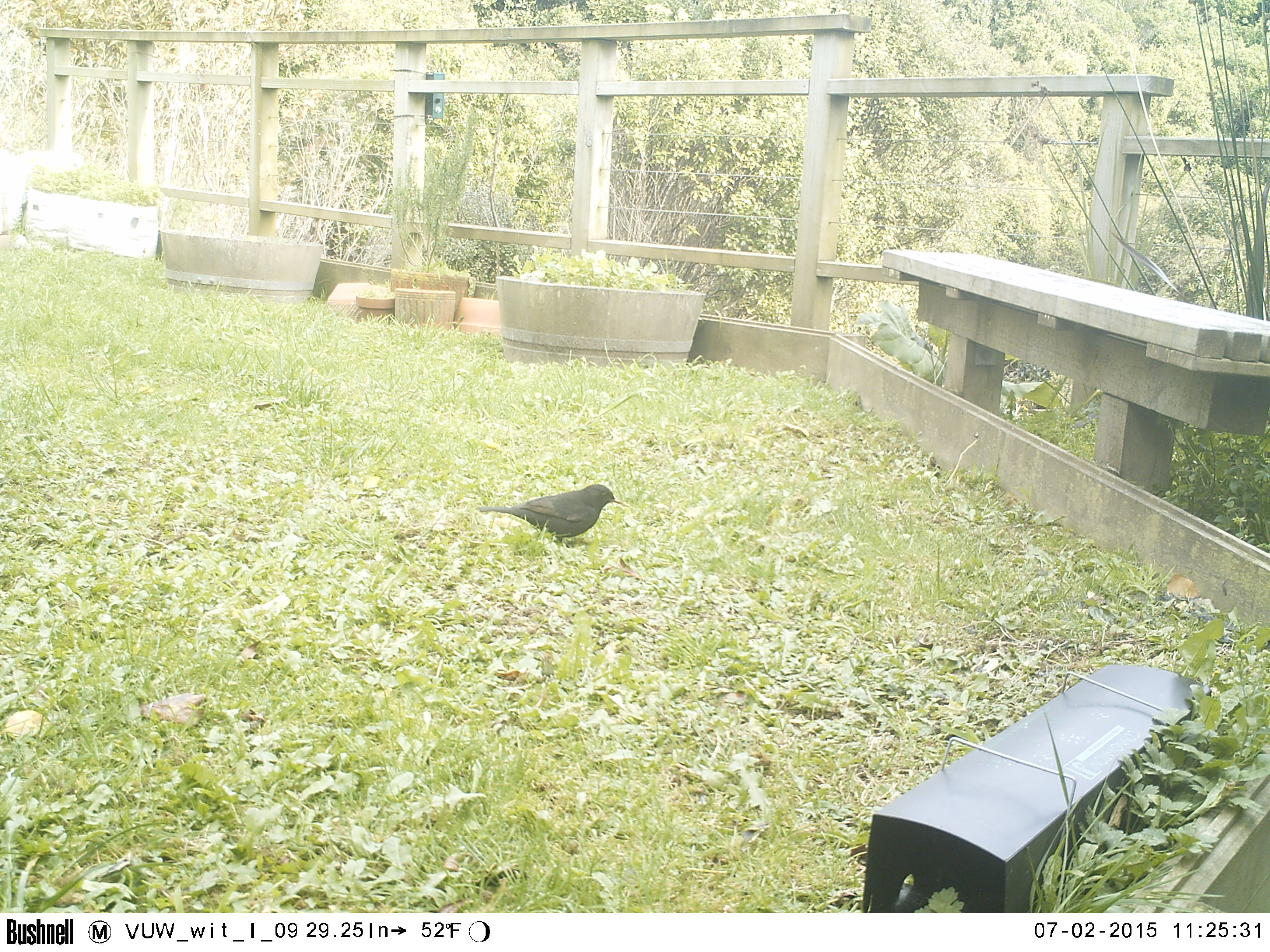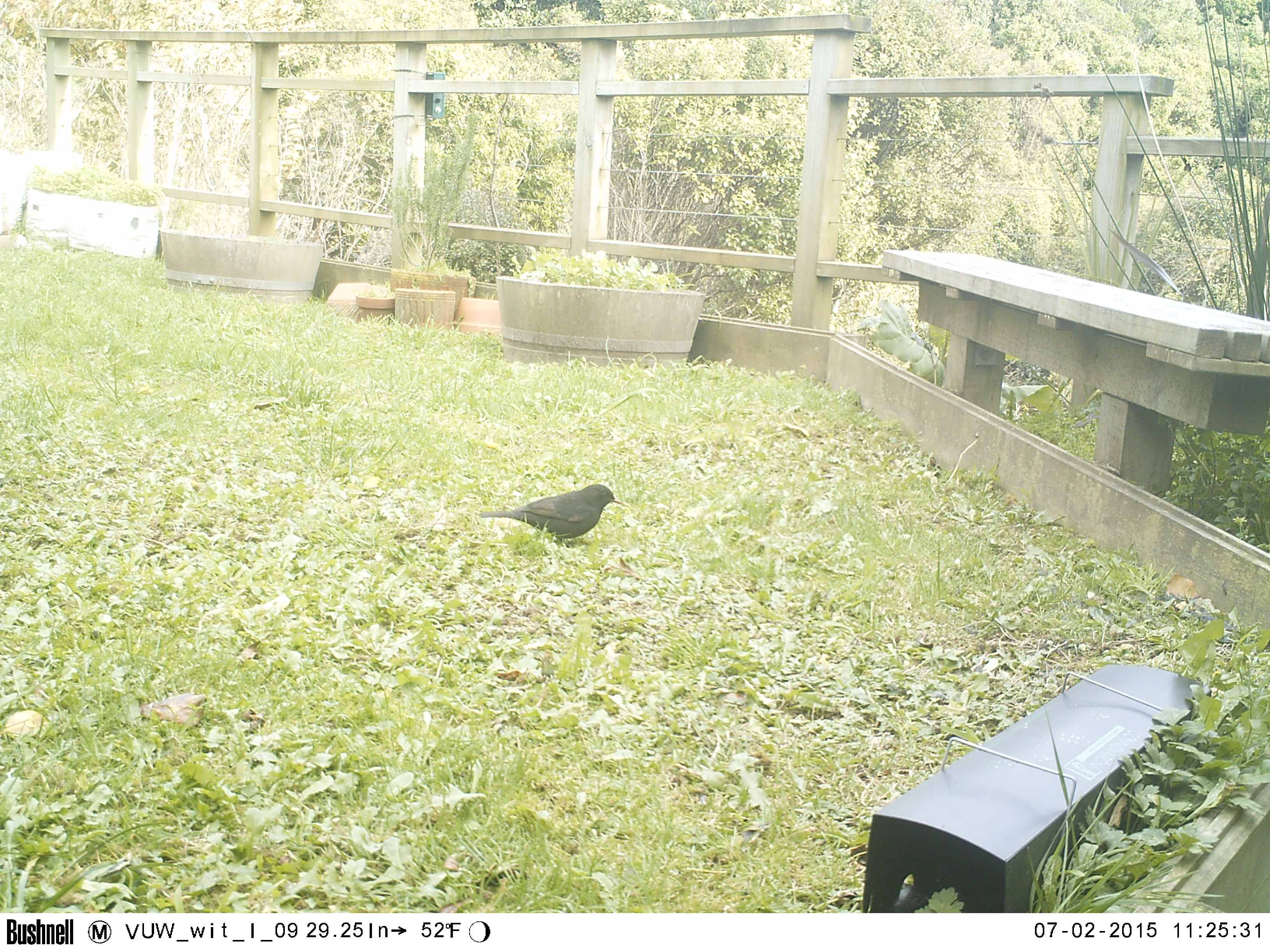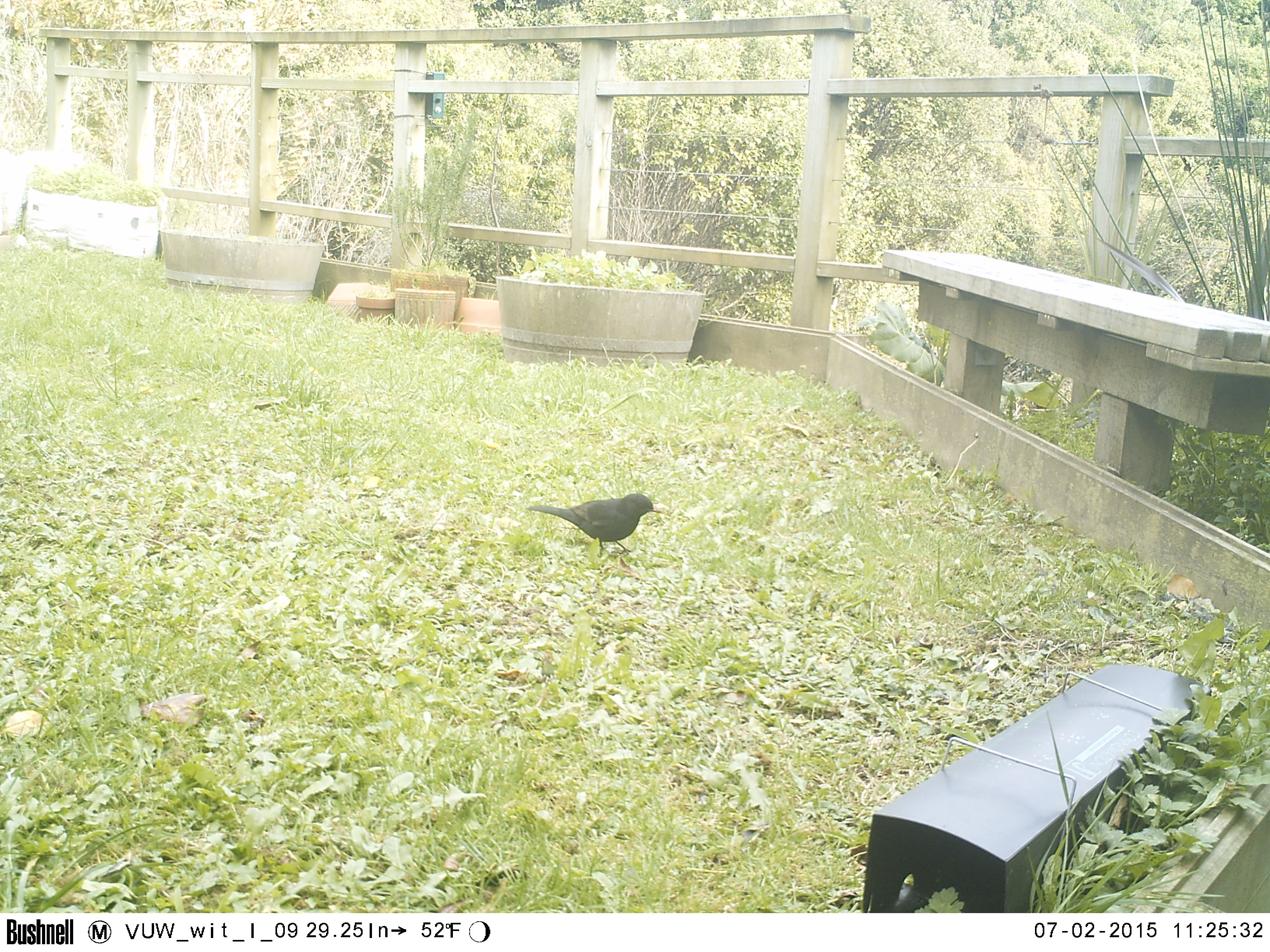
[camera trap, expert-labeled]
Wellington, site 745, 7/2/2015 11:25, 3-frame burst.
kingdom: Animalia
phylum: Chordata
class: Aves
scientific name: Aves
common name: bird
Bird (Aves).